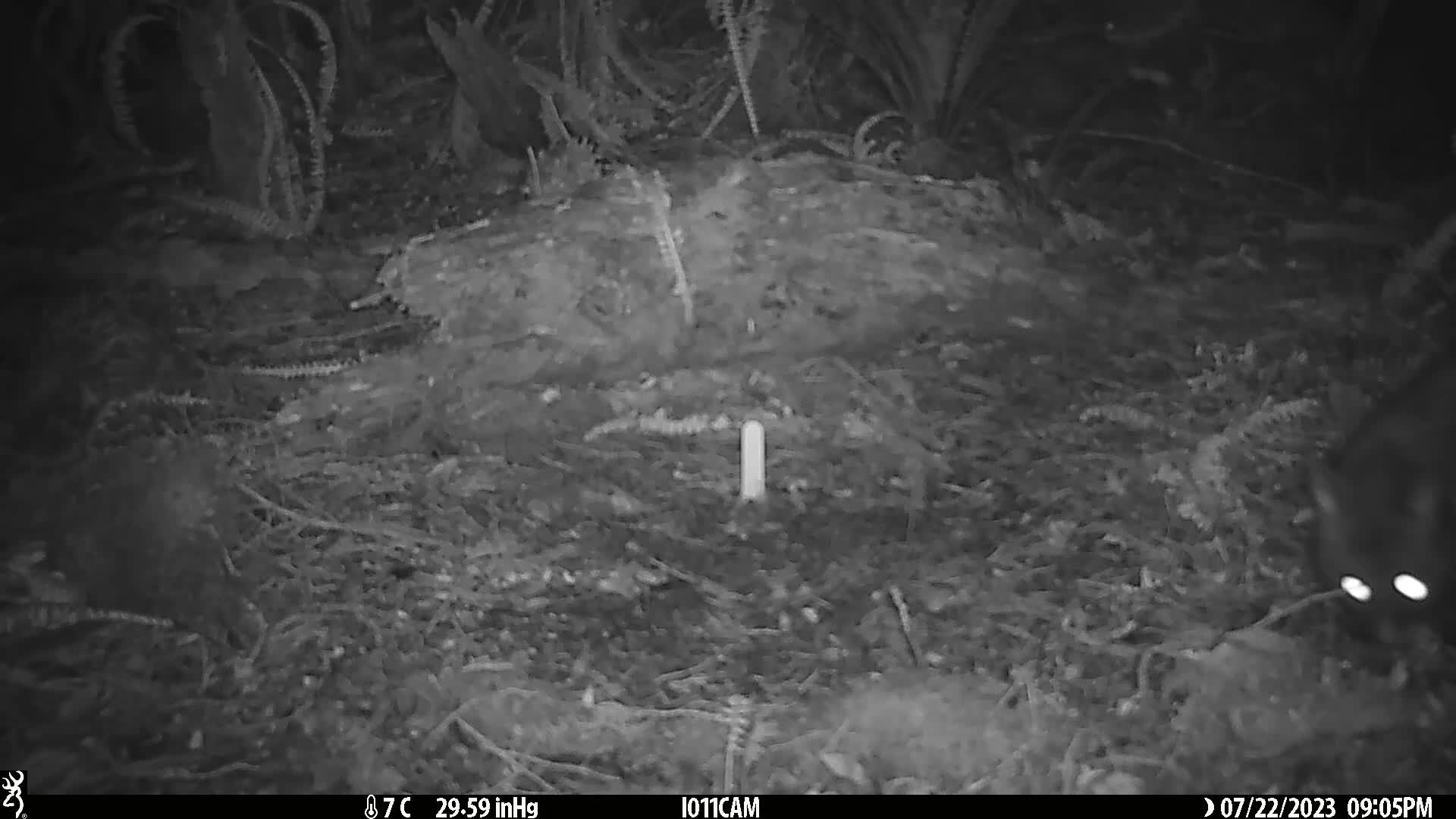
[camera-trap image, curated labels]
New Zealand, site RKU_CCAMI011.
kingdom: Animalia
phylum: Chordata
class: Mammalia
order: Diprotodontia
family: Phalangeridae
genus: Trichosurus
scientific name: Trichosurus vulpecula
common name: common brushtail possum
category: possum